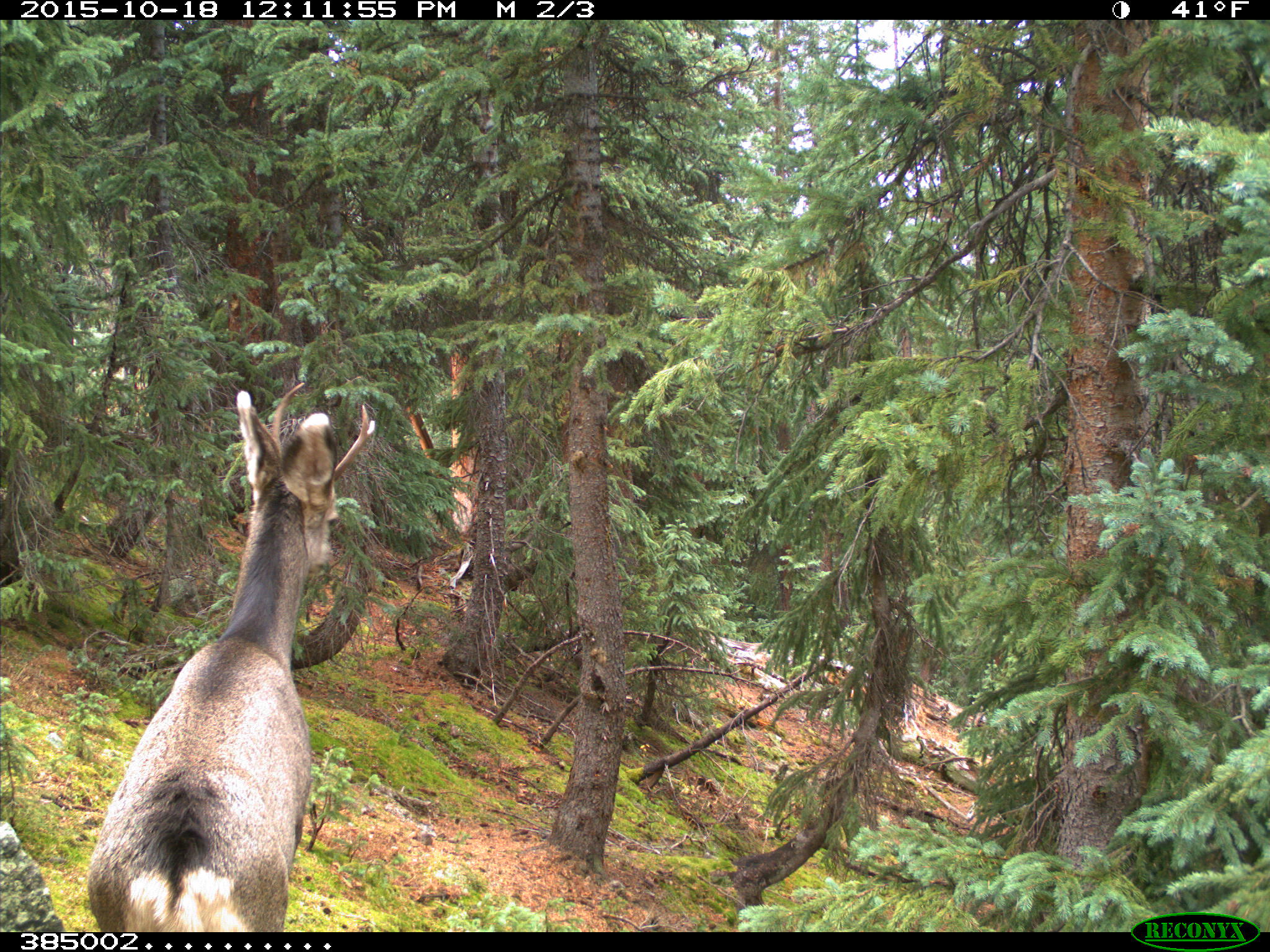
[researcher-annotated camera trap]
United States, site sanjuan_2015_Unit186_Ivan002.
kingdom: Animalia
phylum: Chordata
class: Mammalia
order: Artiodactyla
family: Cervidae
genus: Odocoileus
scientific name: Odocoileus hemionus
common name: mule deer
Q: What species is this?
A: Odocoileus hemionus (mule deer).